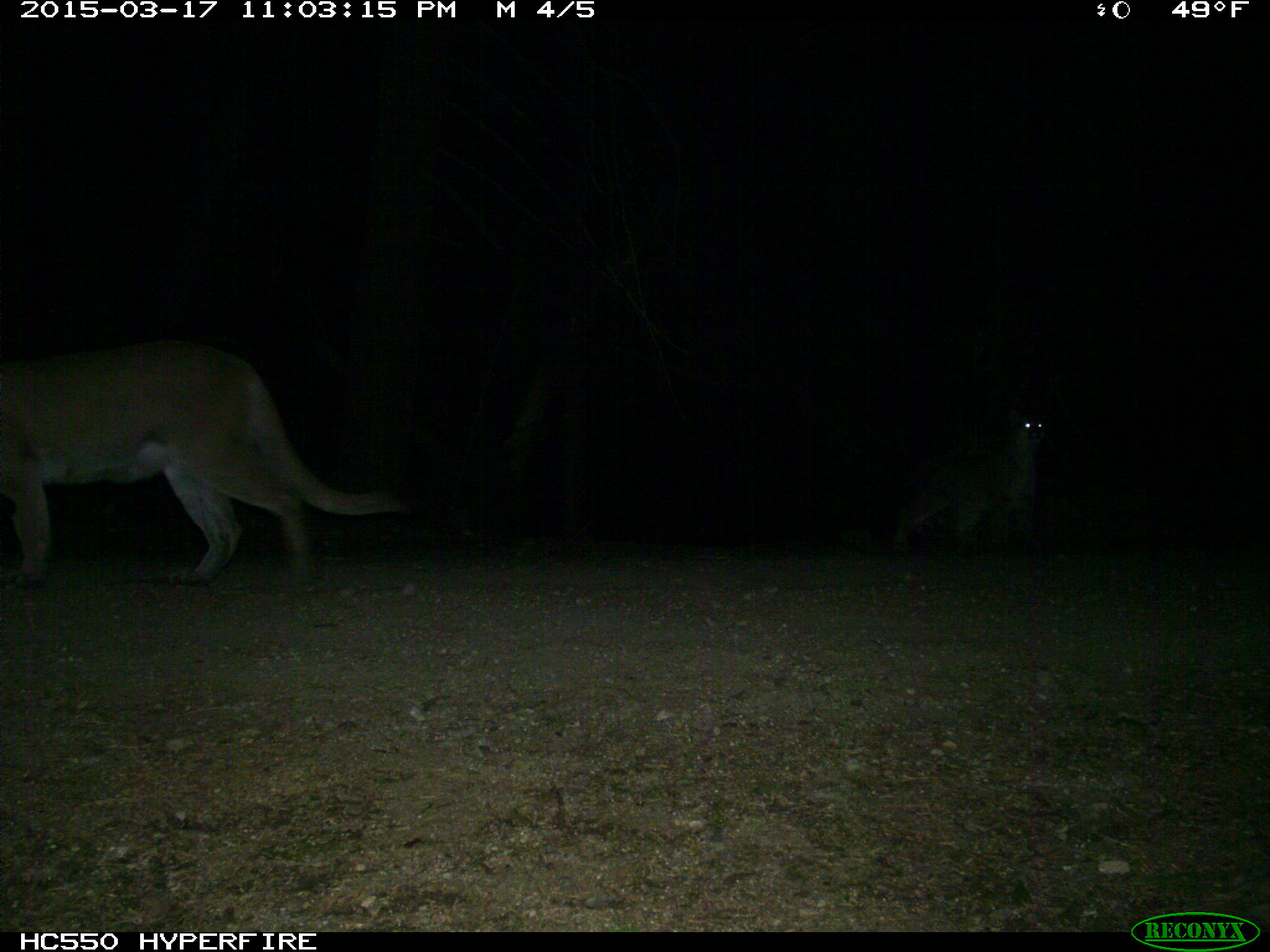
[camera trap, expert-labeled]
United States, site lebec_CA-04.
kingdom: Animalia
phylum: Chordata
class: Mammalia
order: Carnivora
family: Felidae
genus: Puma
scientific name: Puma concolor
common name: mountain lion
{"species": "Puma concolor (mountain lion)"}